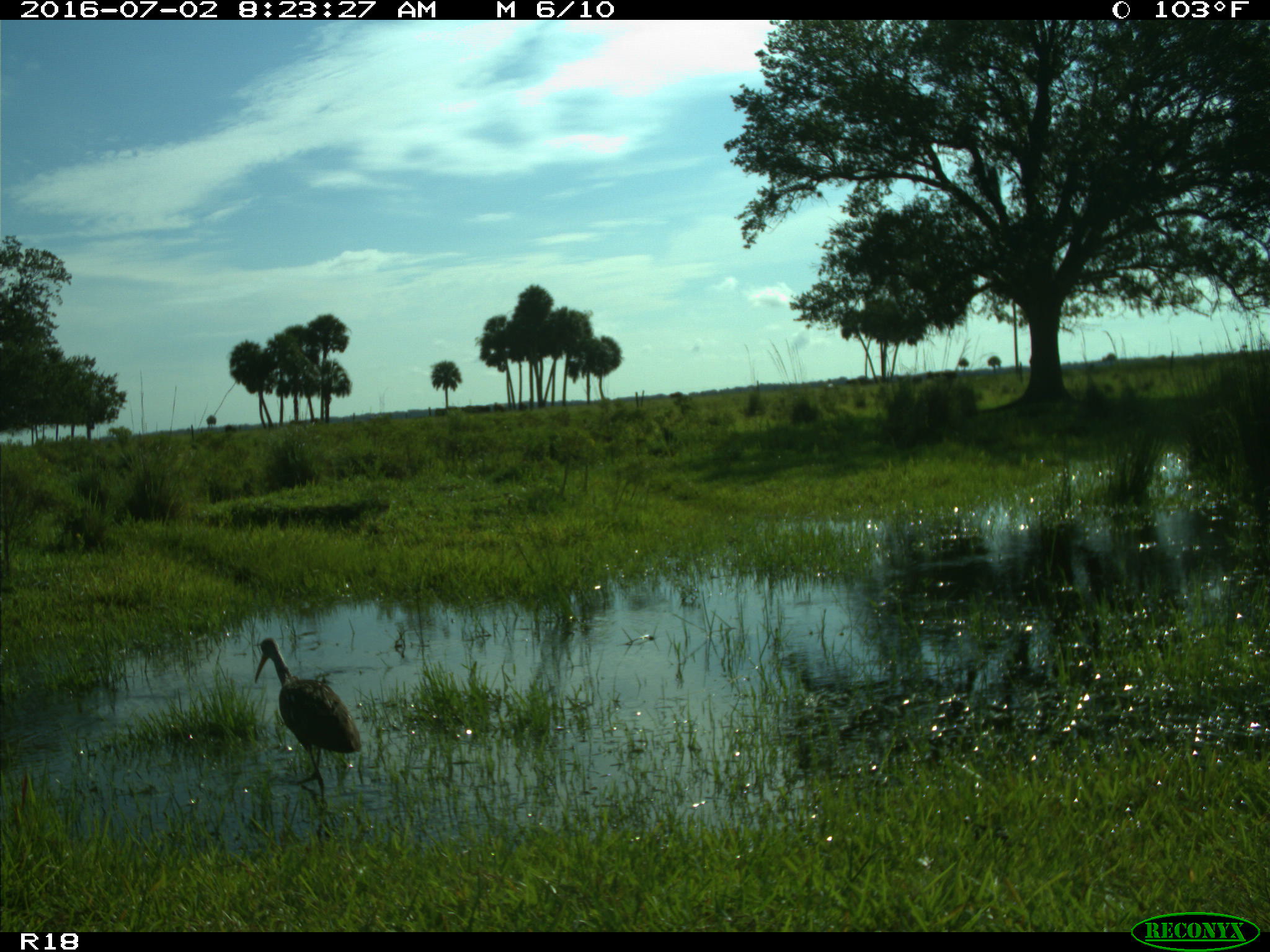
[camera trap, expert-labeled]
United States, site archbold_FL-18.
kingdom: Animalia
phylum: Chordata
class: Aves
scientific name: Aves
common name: birds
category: unidentified bird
Unidentified bird (birds) (Aves).